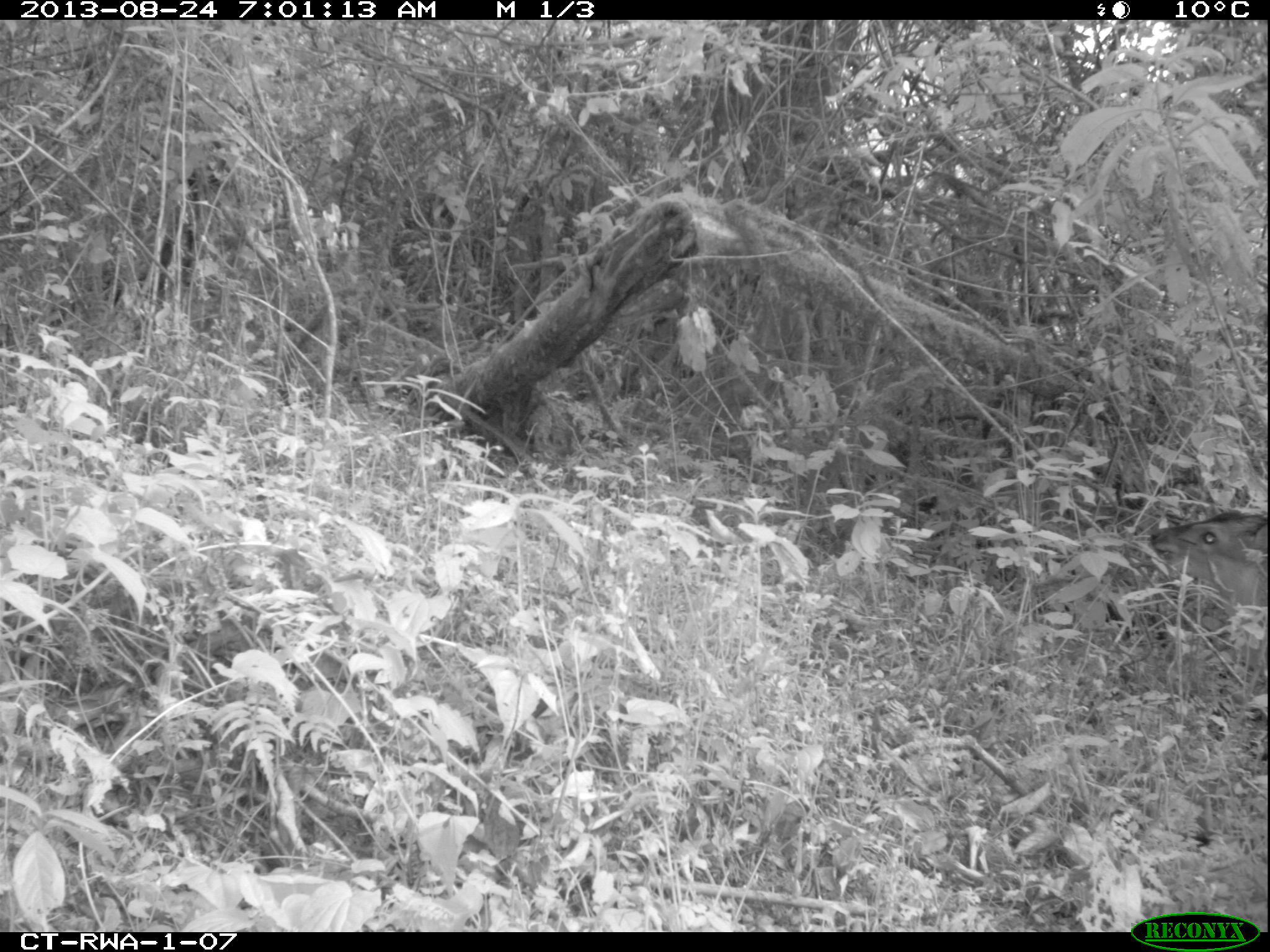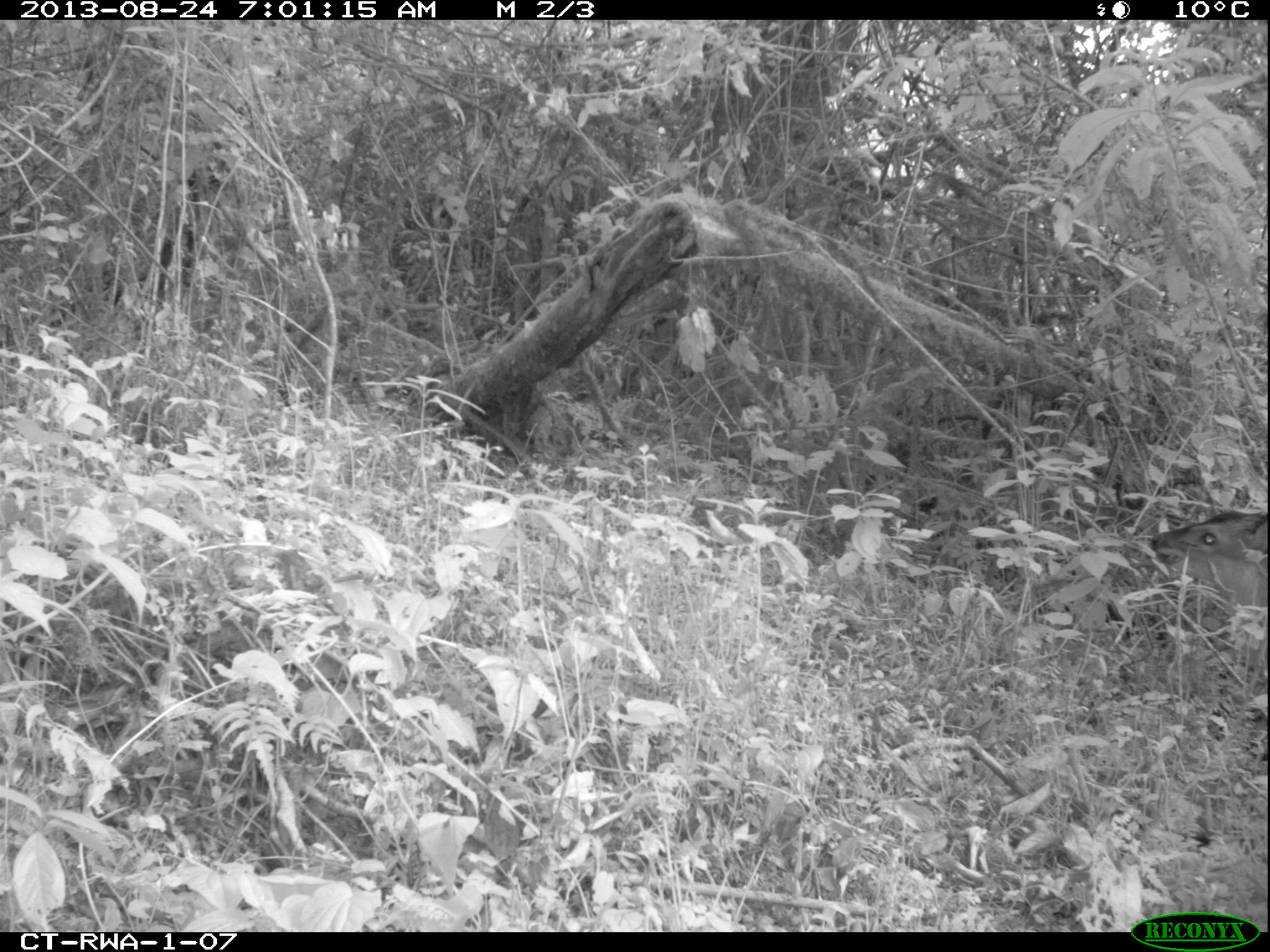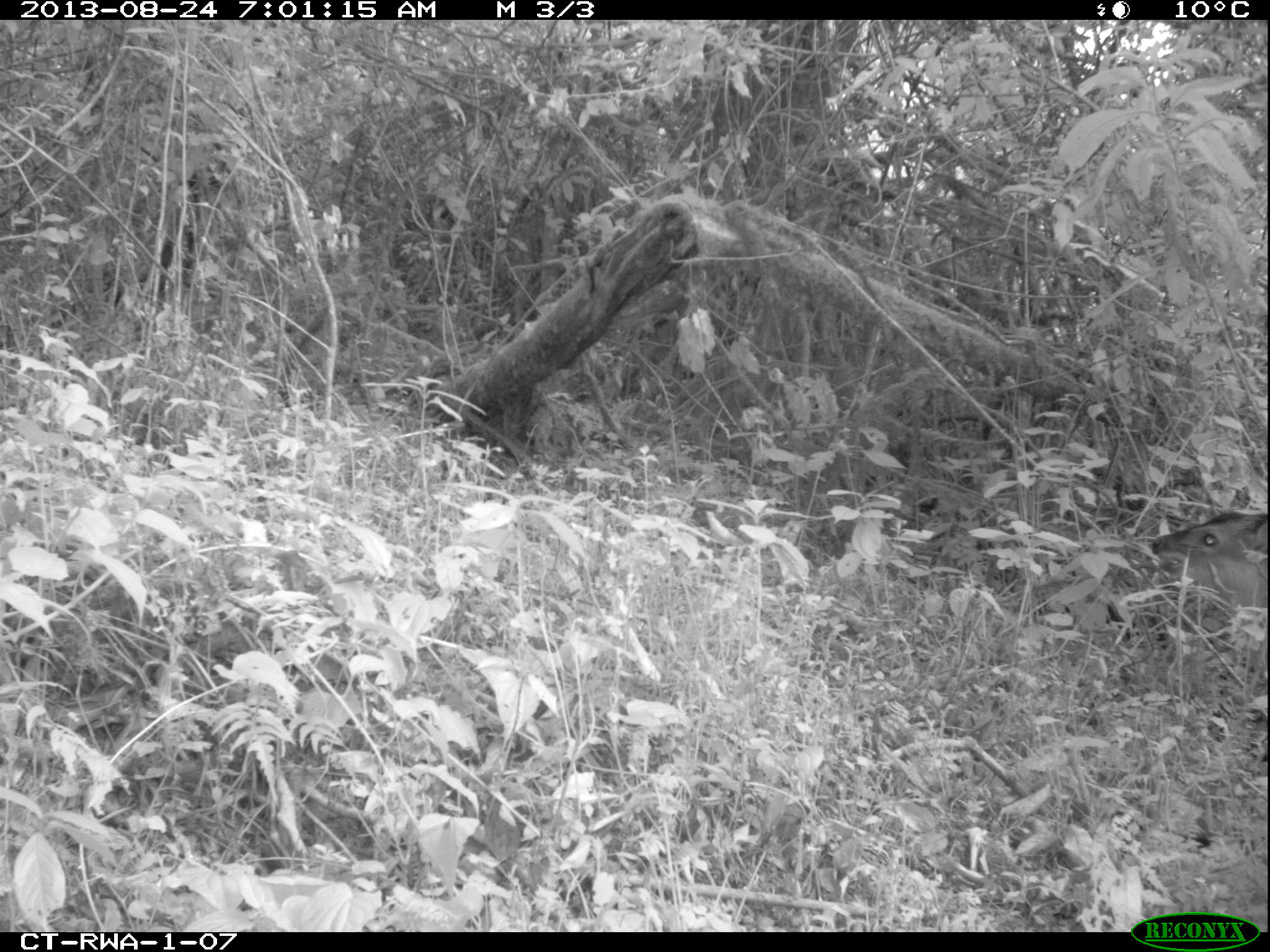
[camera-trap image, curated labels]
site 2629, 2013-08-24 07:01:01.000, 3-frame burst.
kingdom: Animalia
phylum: Chordata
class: Mammalia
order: Artiodactyla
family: Bovidae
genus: Cephalophus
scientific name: Cephalophus nigrifrons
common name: black-fronted duiker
Cephalophus nigrifrons (black-fronted duiker), count 1.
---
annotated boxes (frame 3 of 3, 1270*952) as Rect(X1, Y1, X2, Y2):
cephalophus nigrifrons: Rect(1143, 504, 1270, 621)